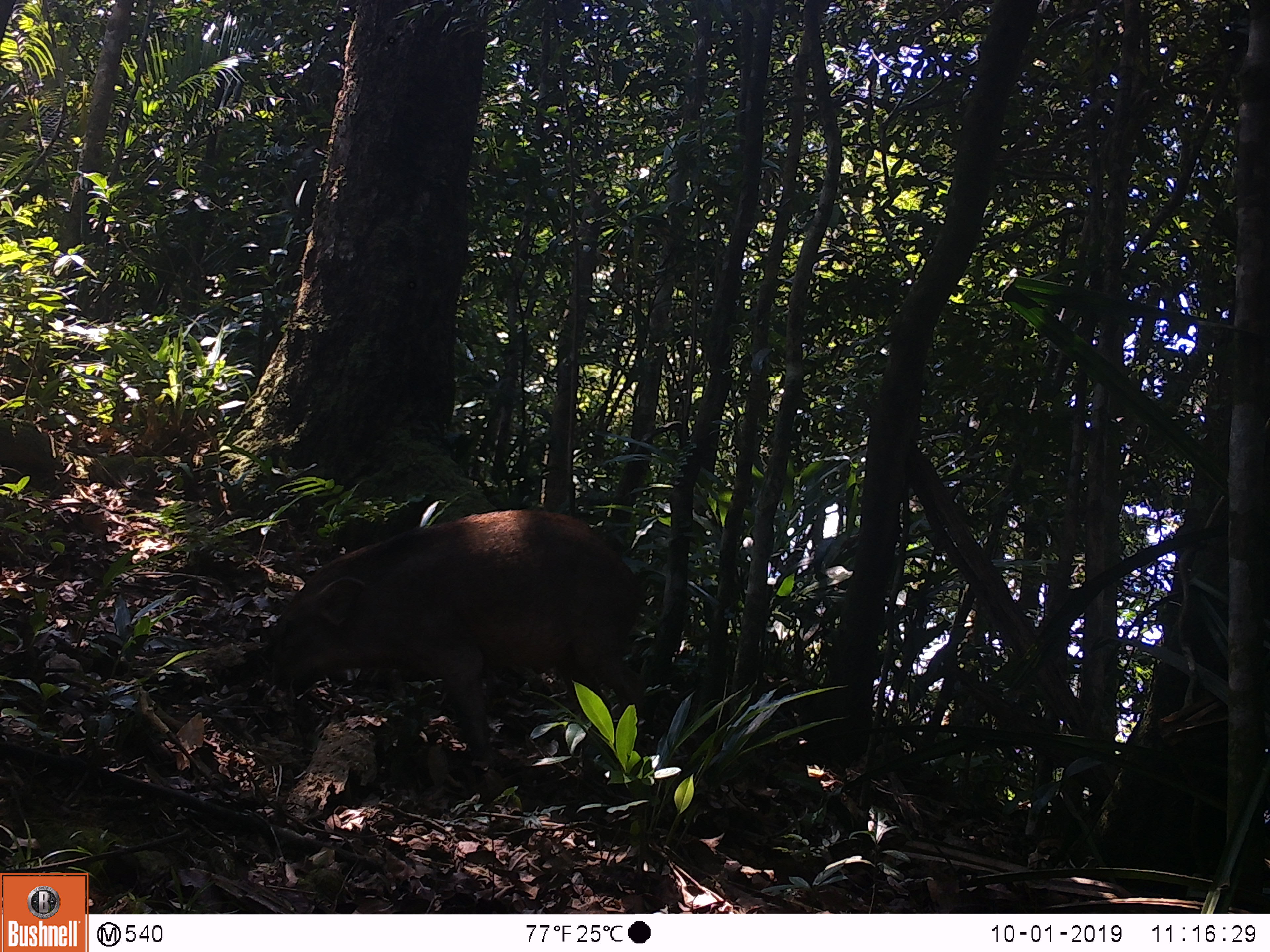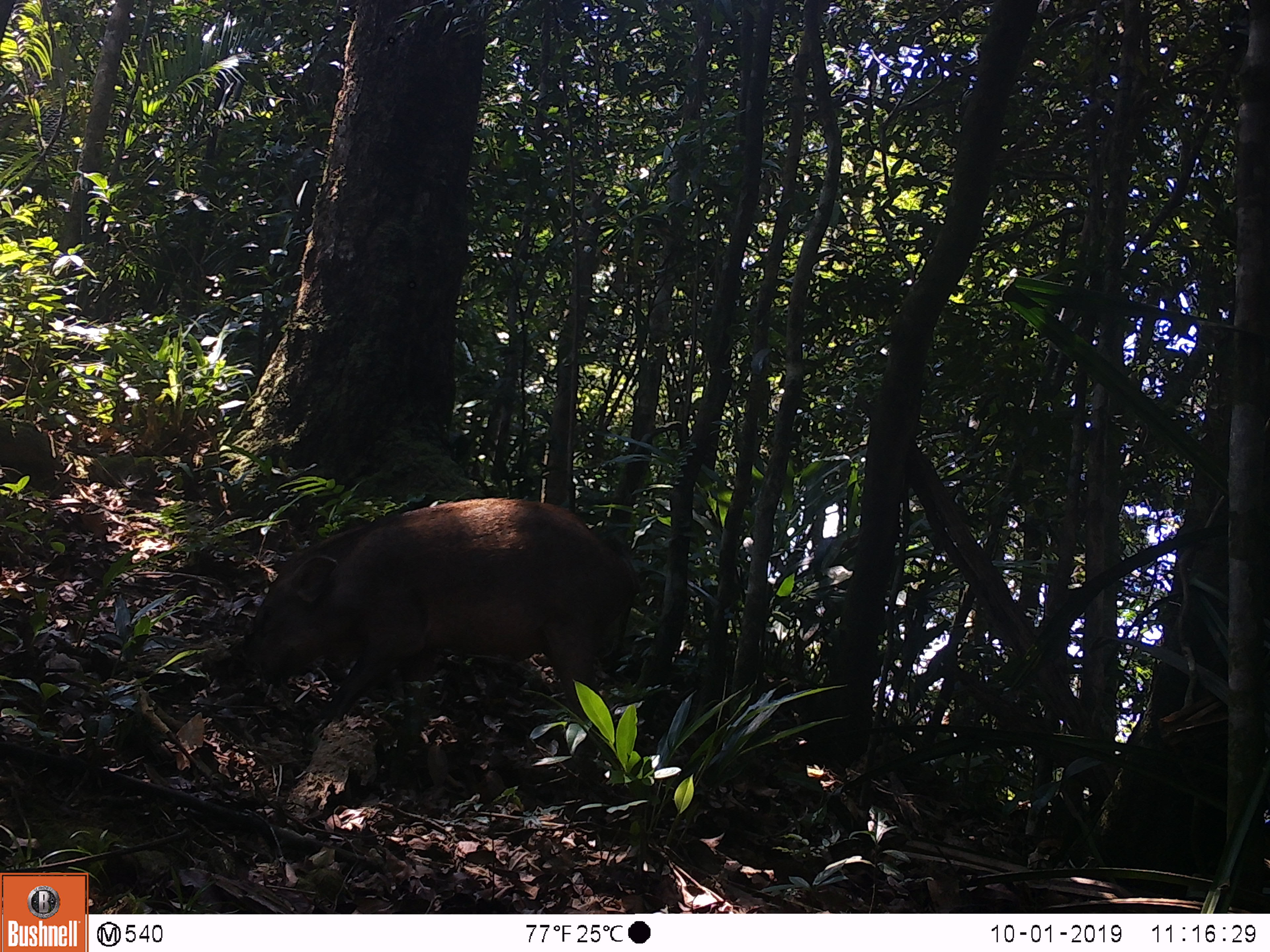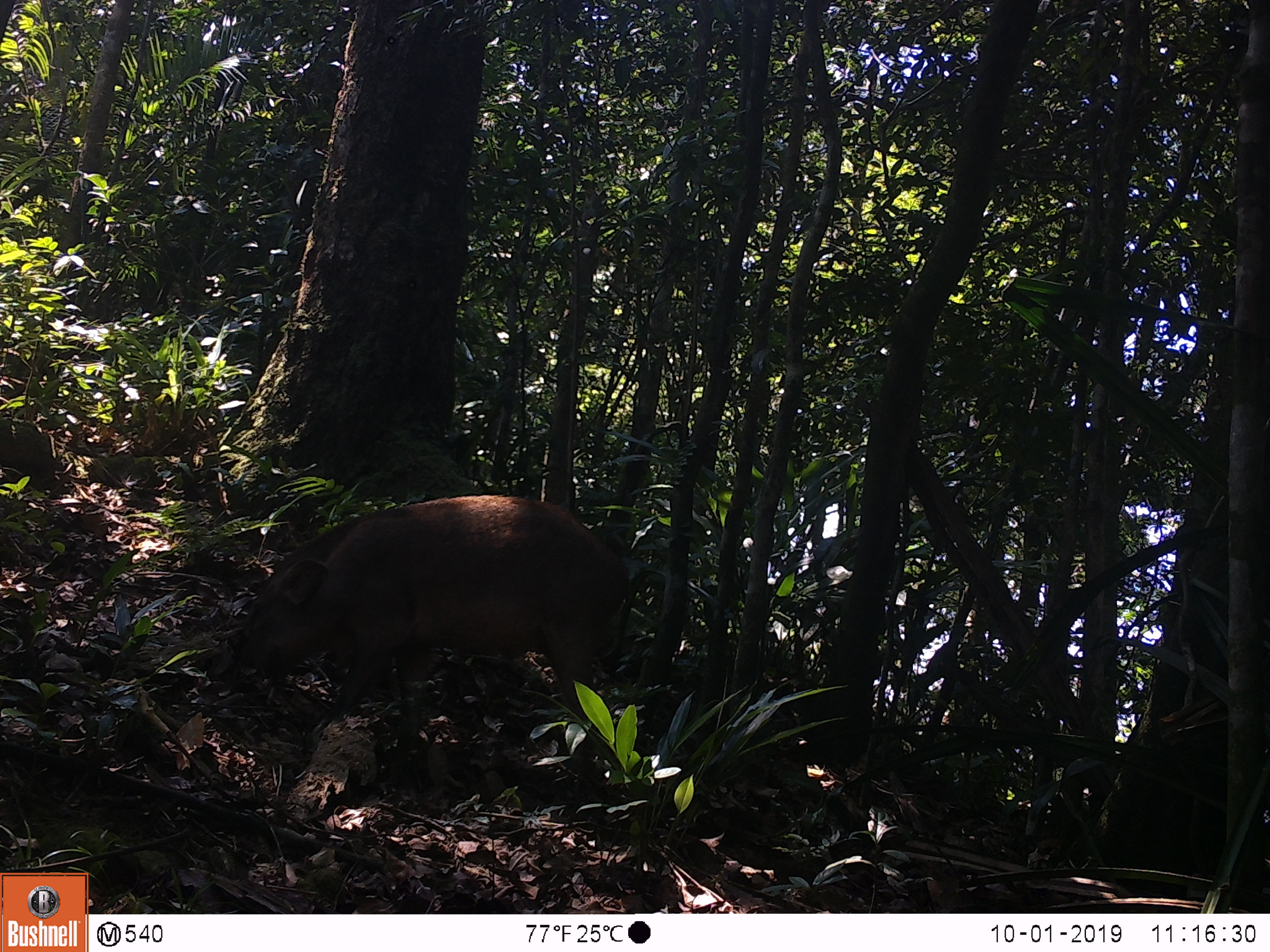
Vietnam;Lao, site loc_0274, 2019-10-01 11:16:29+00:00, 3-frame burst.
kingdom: Animalia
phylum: Chordata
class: Mammalia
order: Artiodactyla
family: Suidae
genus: Sus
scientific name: Sus scrofa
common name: eurasian wild pig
Eurasian wild pig (Sus scrofa). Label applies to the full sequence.